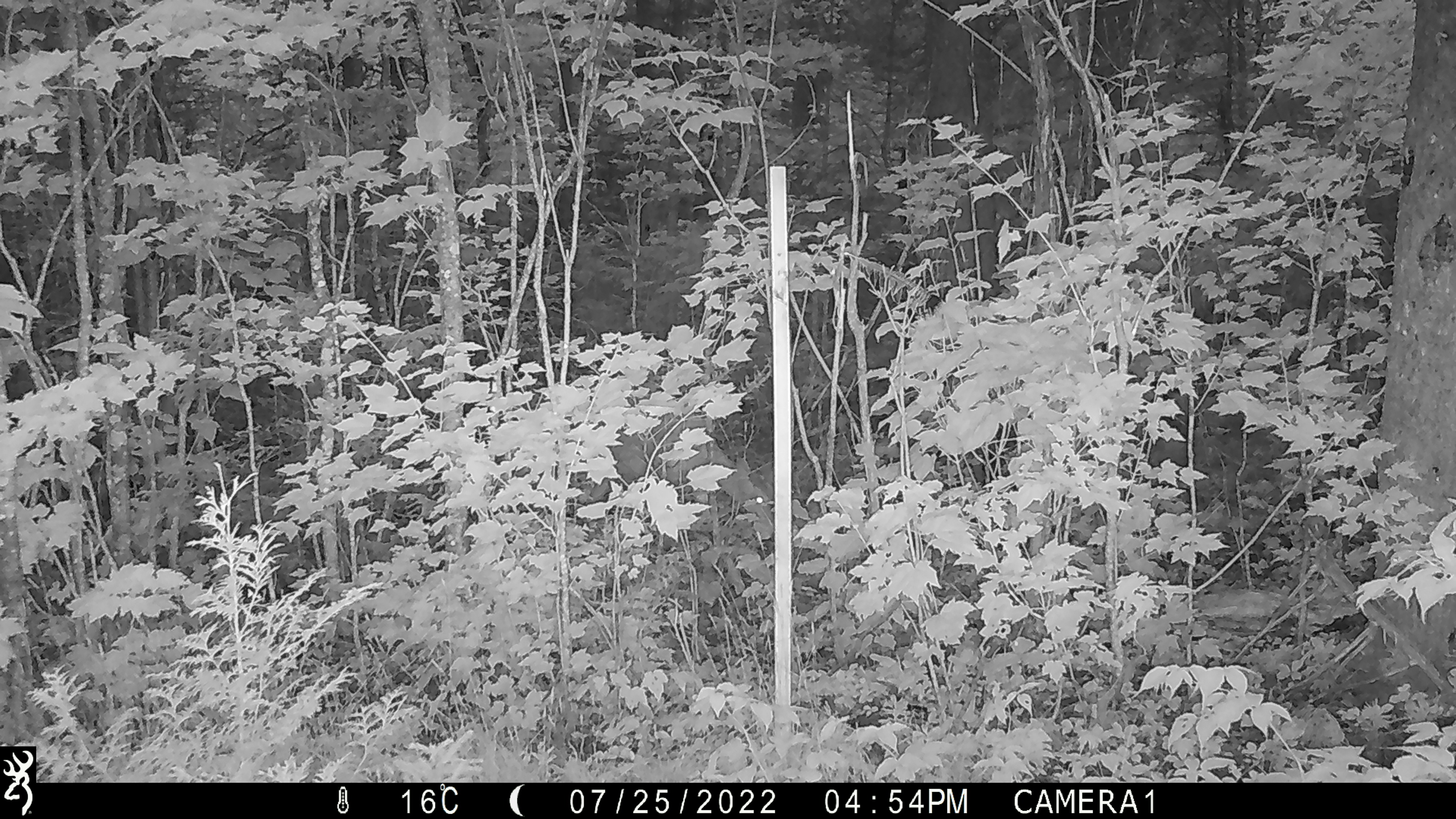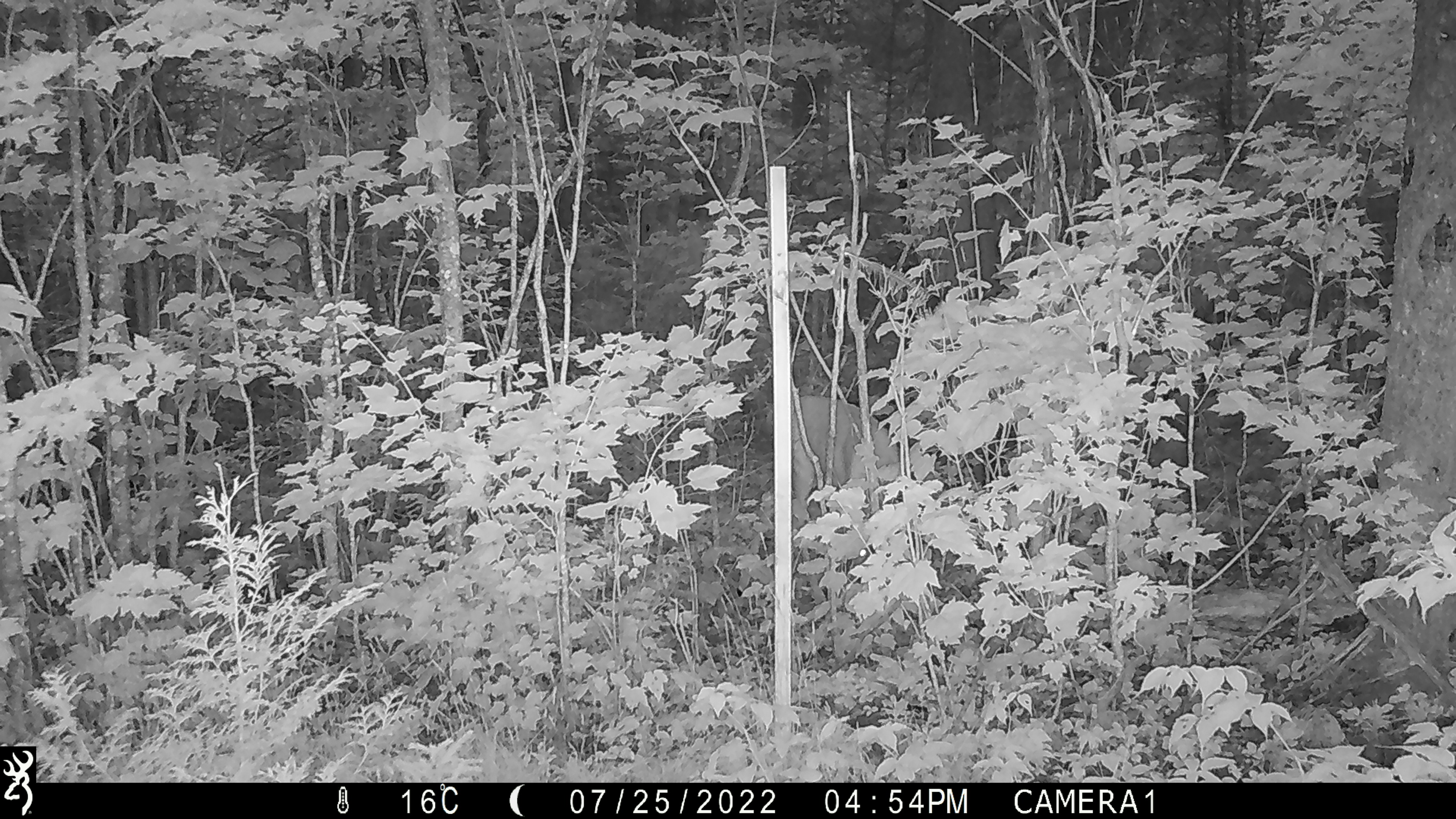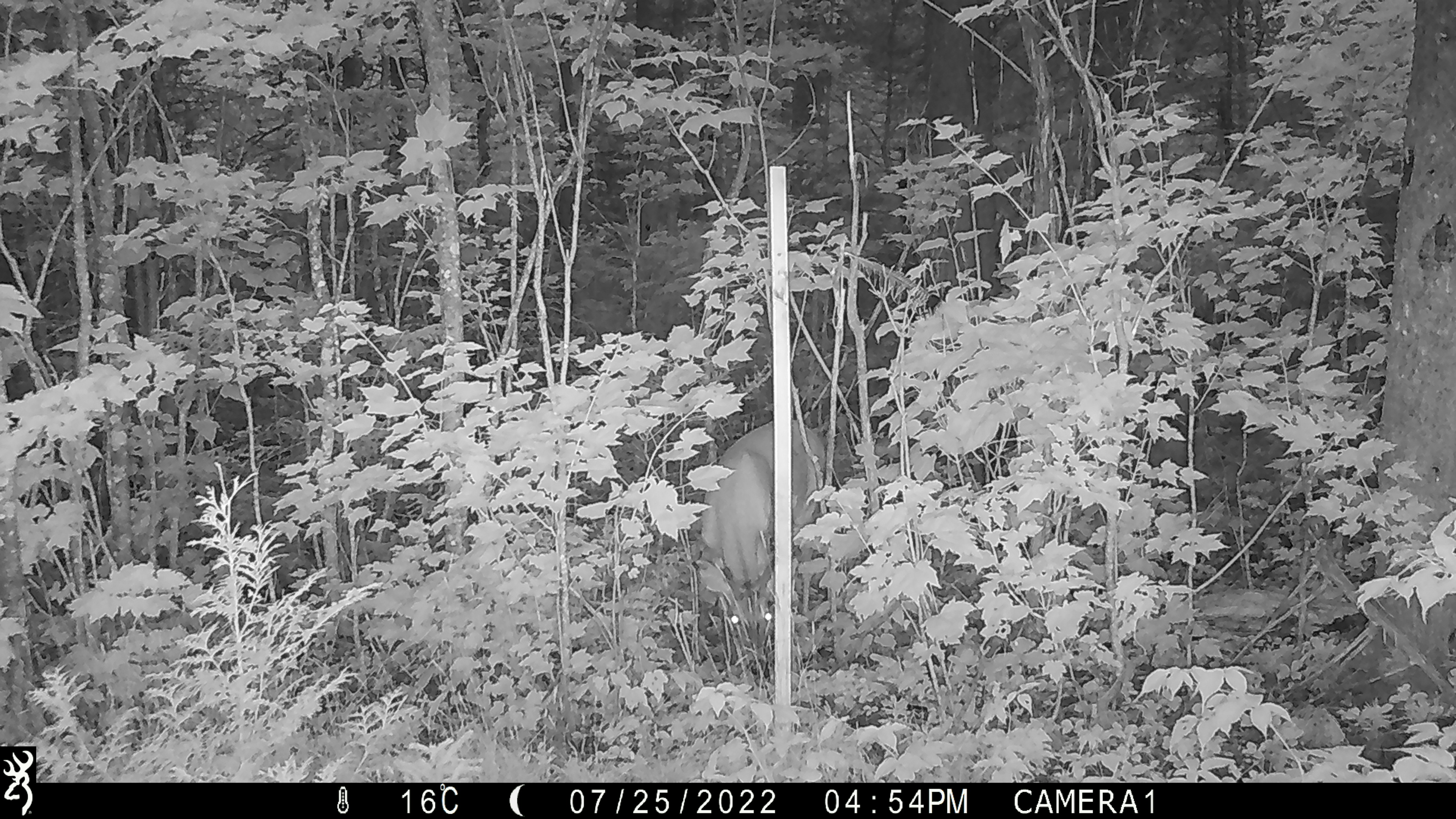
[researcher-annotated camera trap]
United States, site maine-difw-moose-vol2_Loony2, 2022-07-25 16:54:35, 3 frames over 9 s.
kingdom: Animalia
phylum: Chordata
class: Mammalia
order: Artiodactyla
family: Cervidae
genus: Odocoileus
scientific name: Odocoileus virginianus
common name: white-tailed deer